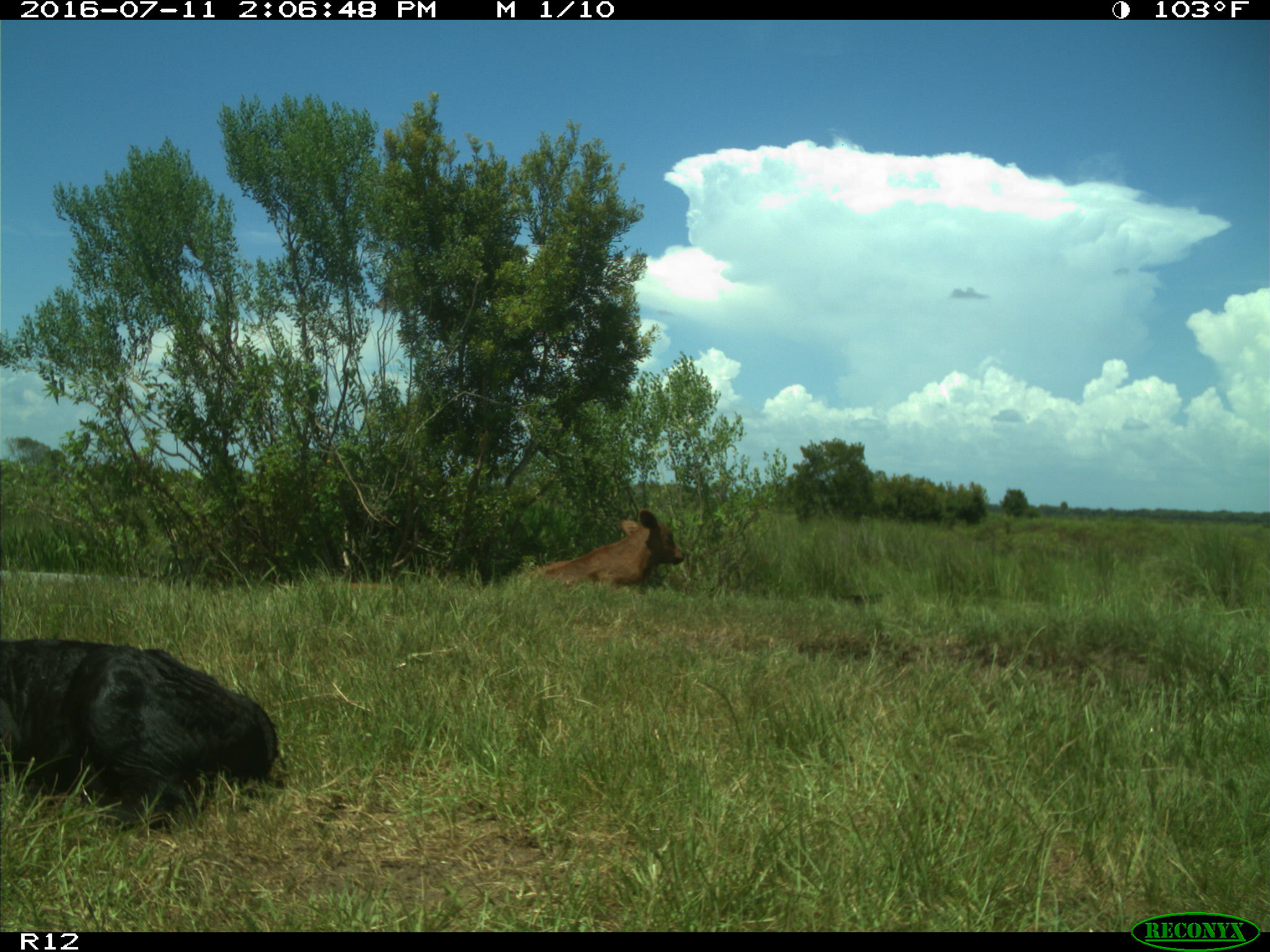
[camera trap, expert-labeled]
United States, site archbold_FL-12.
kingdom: Animalia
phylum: Chordata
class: Mammalia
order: Artiodactyla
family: Bovidae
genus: Bos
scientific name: Bos taurus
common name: domestic cow